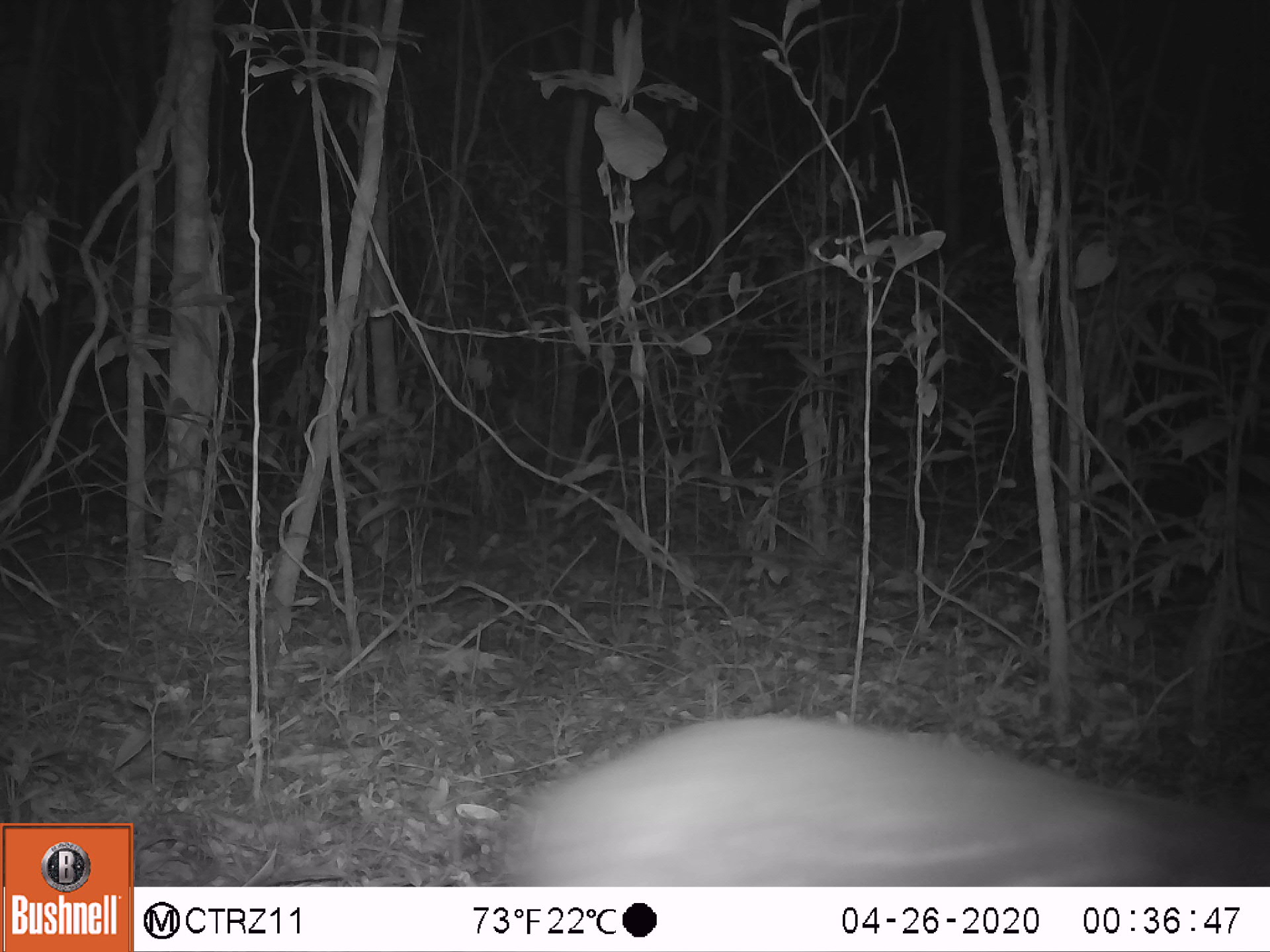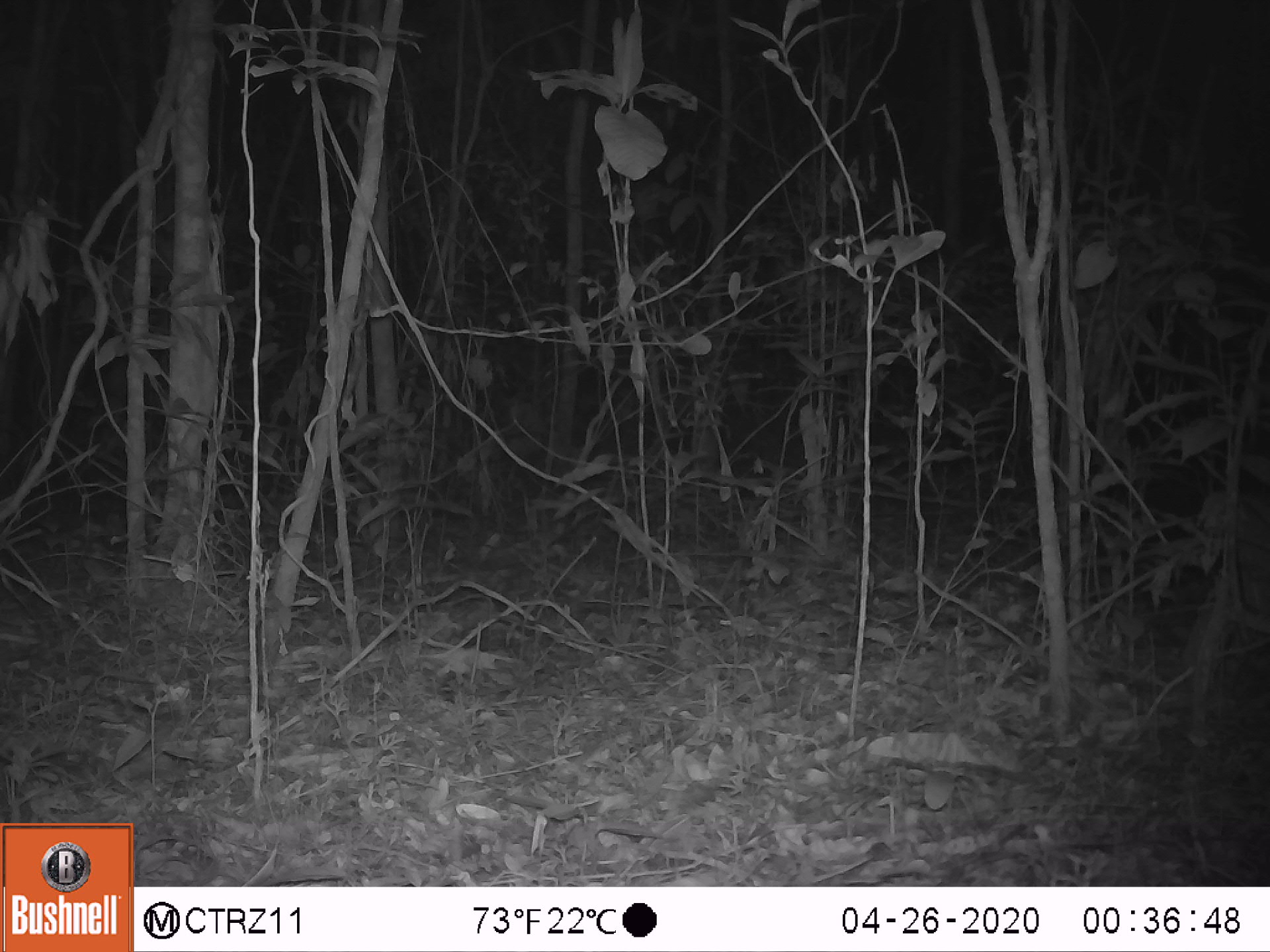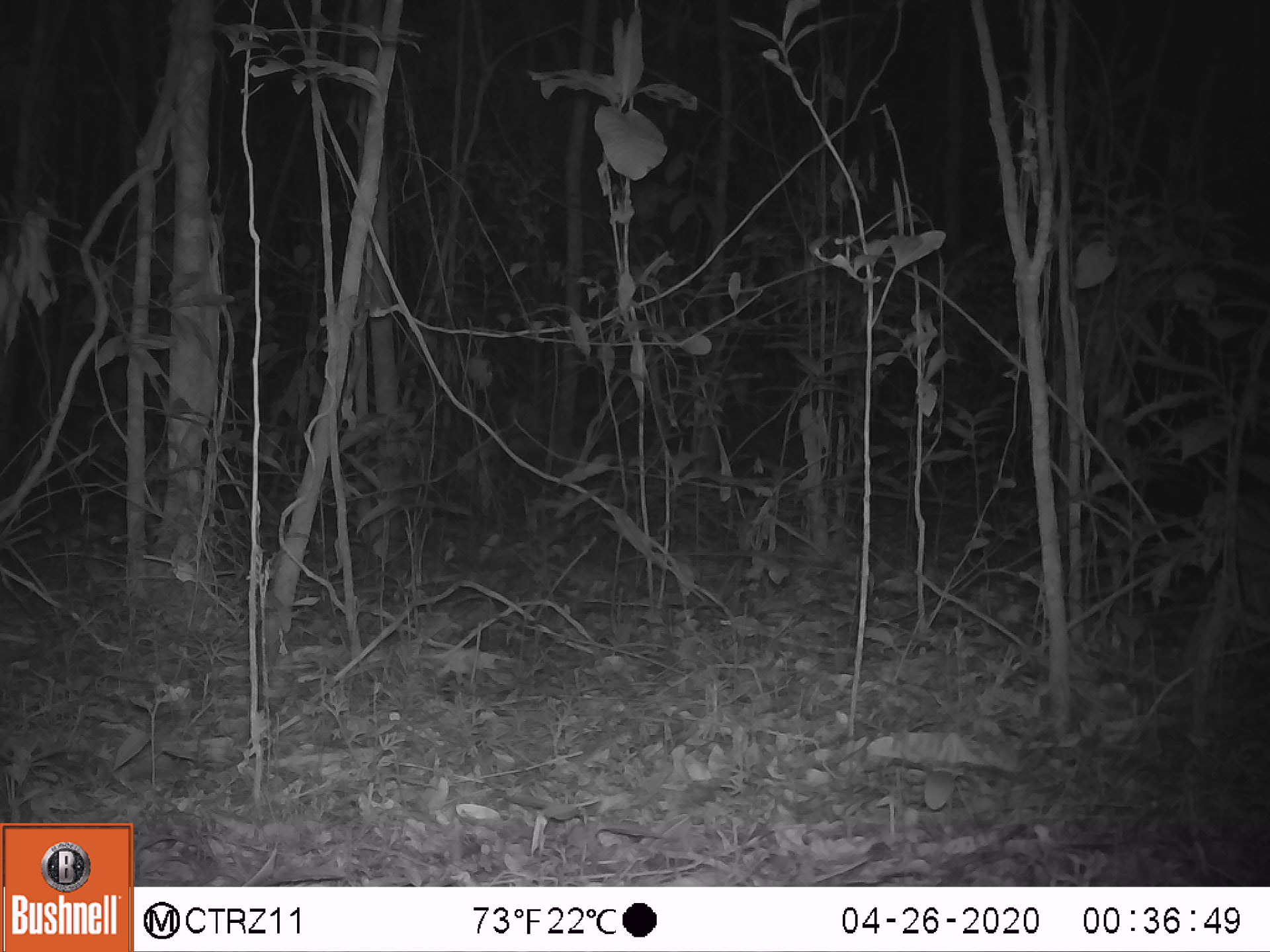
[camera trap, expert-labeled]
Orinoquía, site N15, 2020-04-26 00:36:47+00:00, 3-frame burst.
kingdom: Animalia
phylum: Chordata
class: Mammalia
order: Rodentia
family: Cuniculidae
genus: Cuniculus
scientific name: Cuniculus paca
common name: spotted paca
Spotted paca (Cuniculus paca).